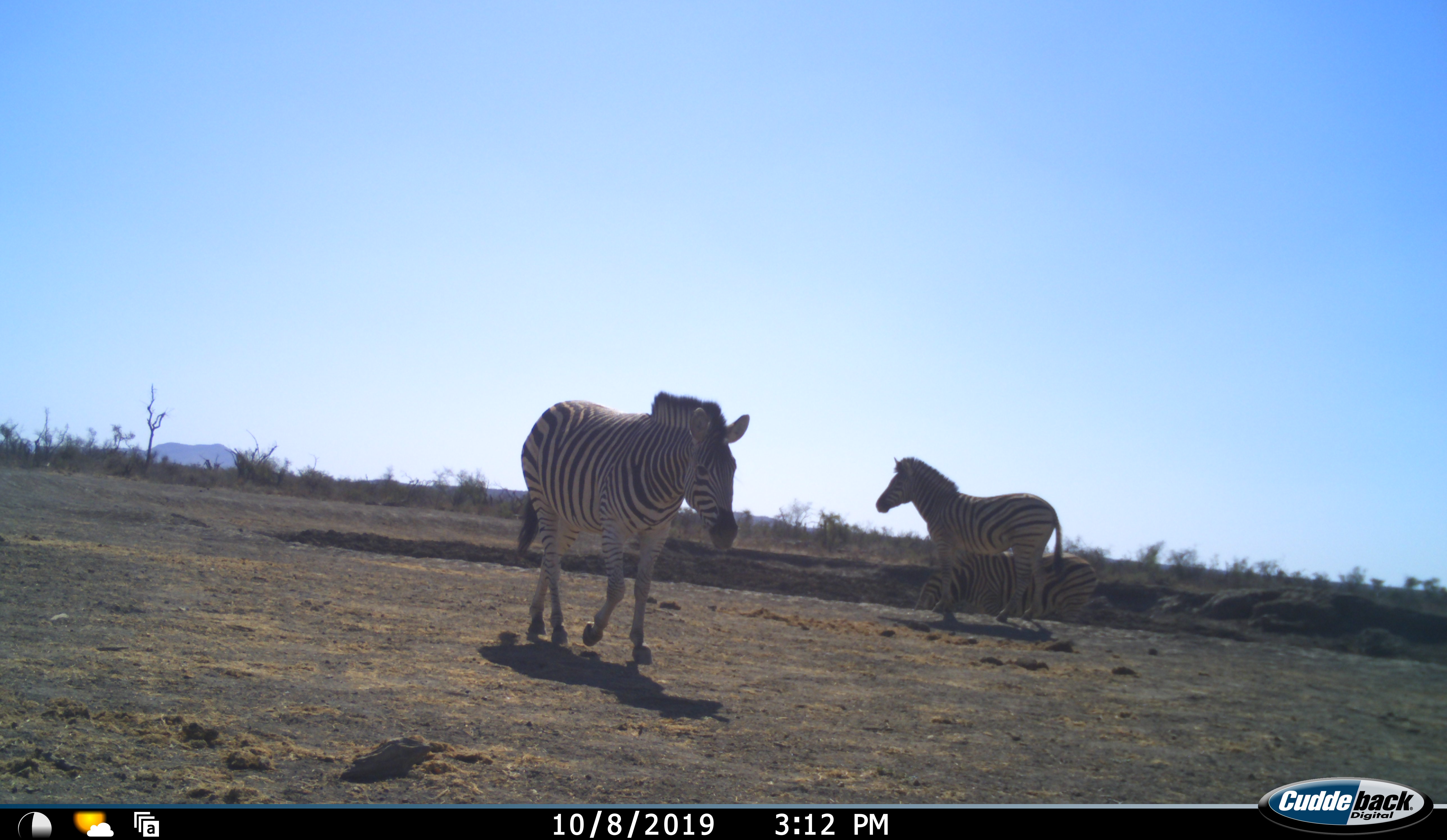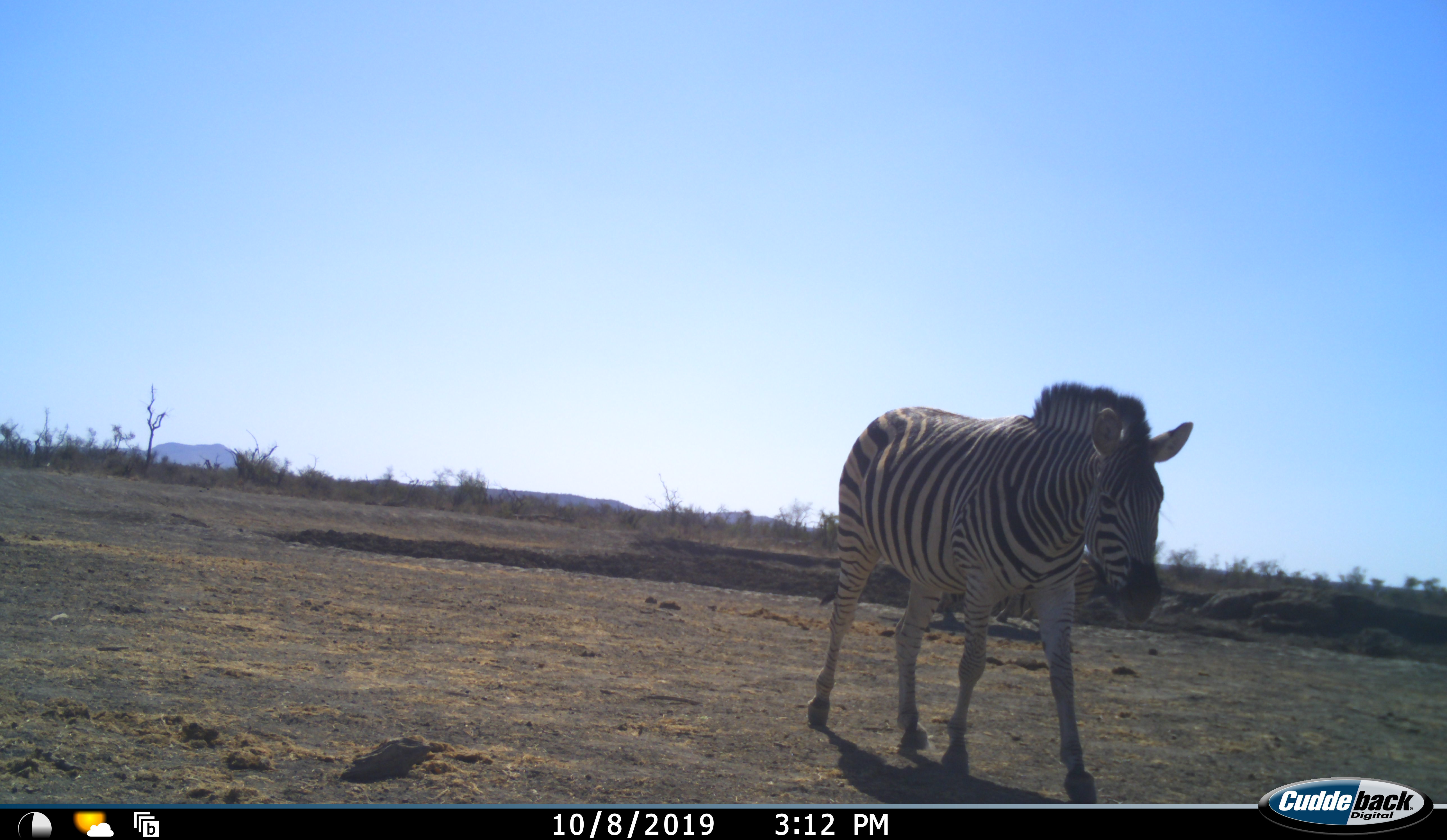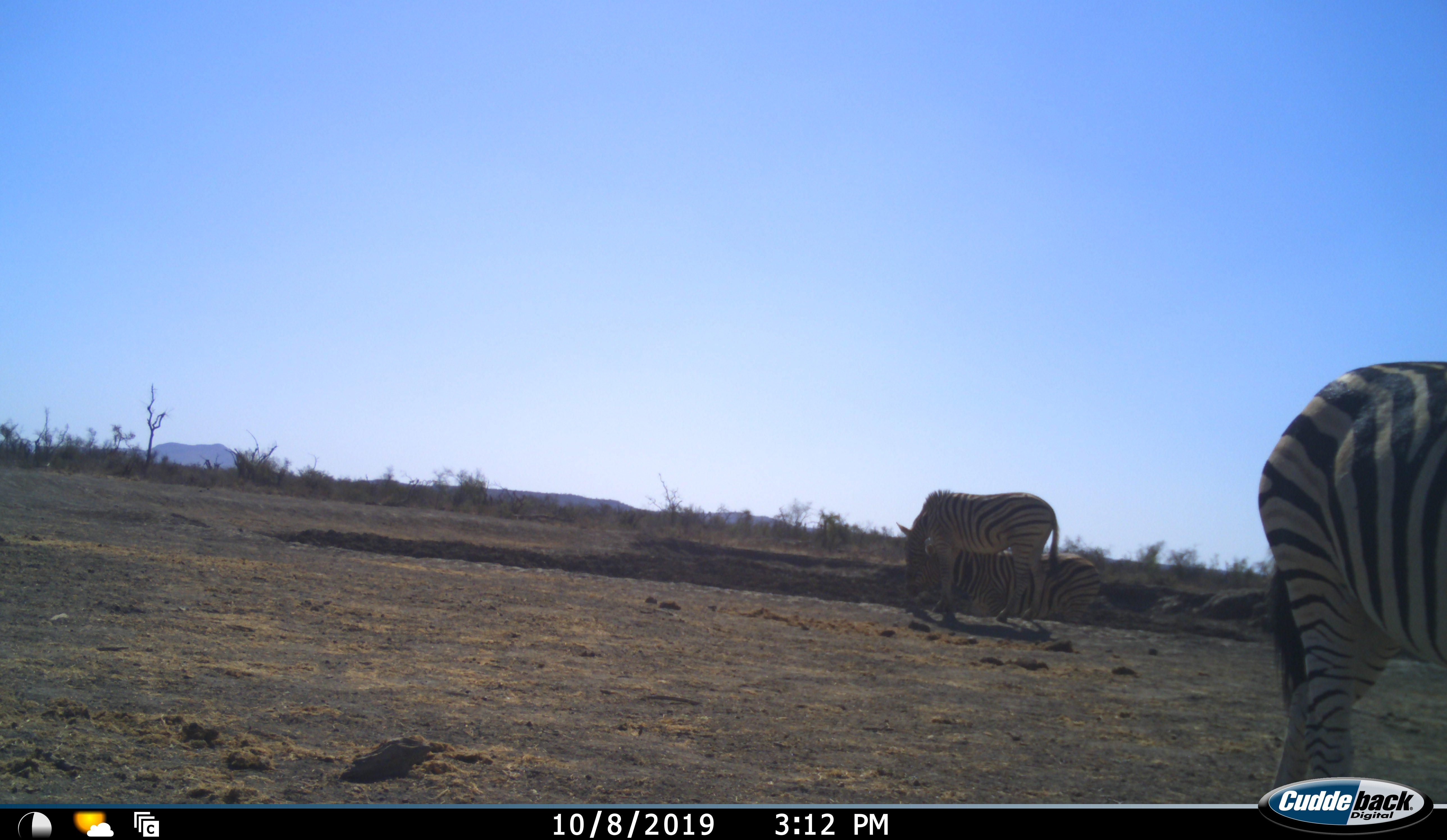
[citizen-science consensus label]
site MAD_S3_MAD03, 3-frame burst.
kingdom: Animalia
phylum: Chordata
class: Mammalia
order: Perissodactyla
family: Equidae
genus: Equus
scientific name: Equus quagga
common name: plains zebra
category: zebraplains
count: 3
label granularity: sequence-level